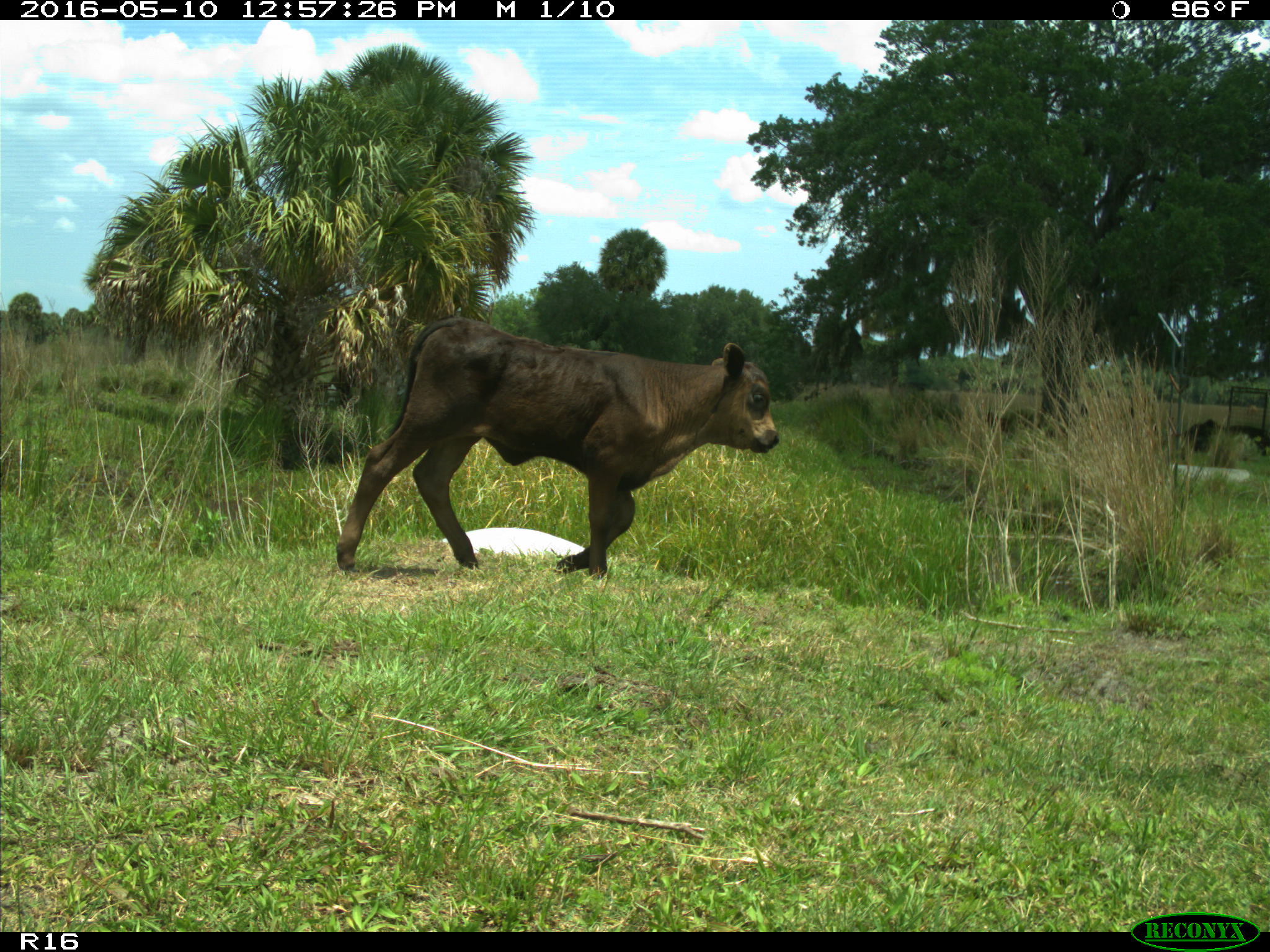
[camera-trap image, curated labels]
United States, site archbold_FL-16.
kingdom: Animalia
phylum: Chordata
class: Mammalia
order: Artiodactyla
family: Bovidae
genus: Bos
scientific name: Bos taurus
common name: domestic cow